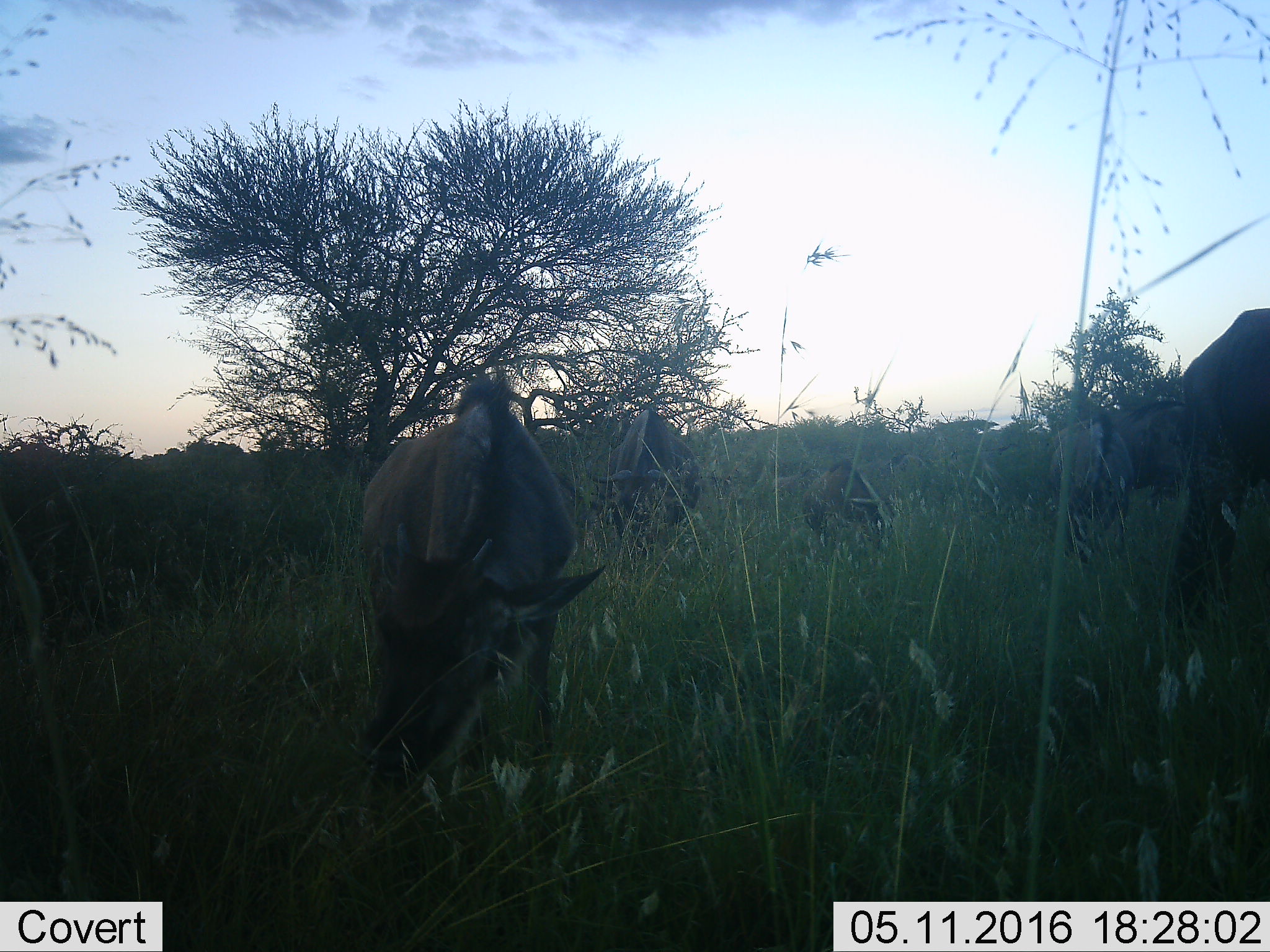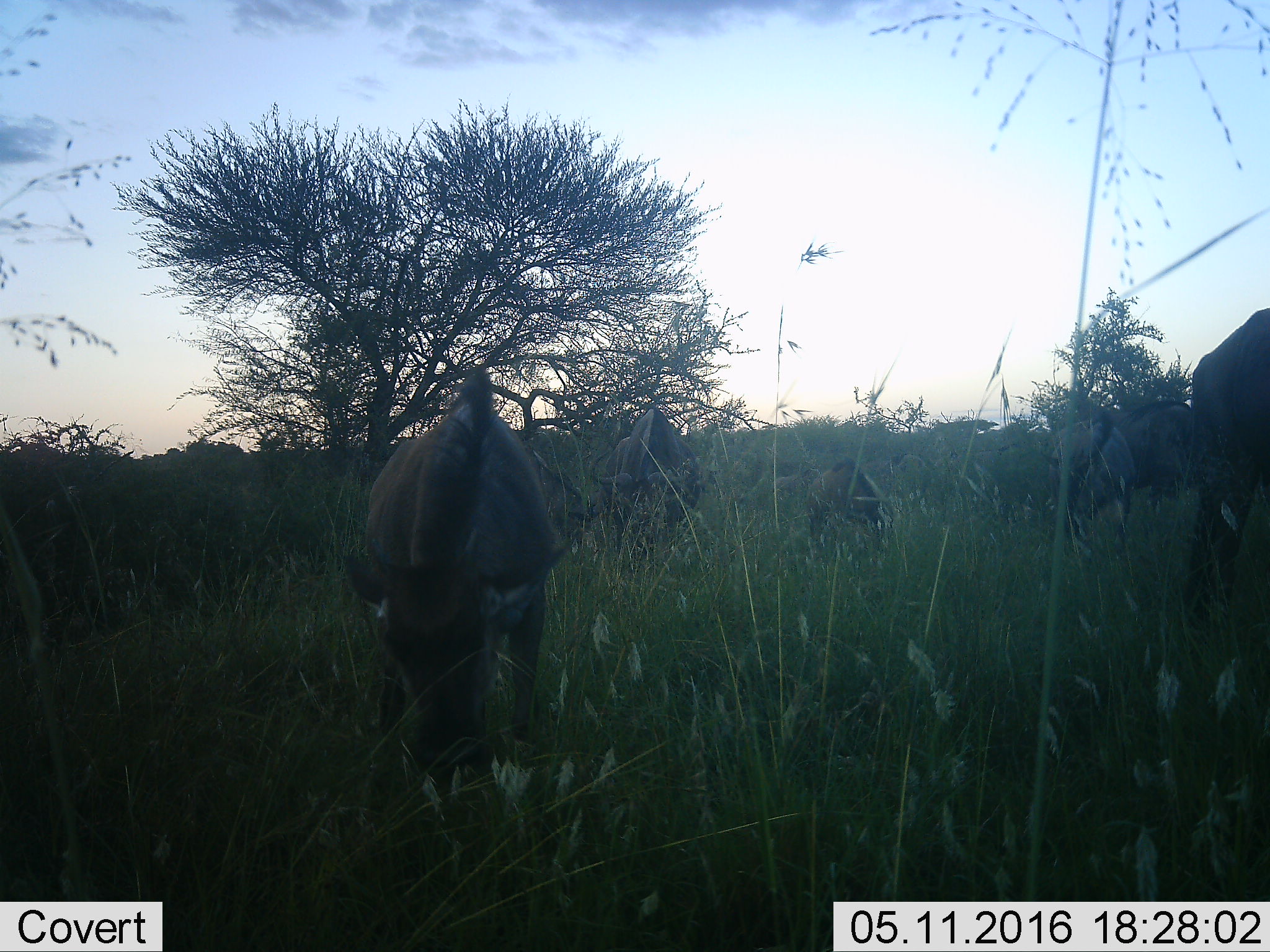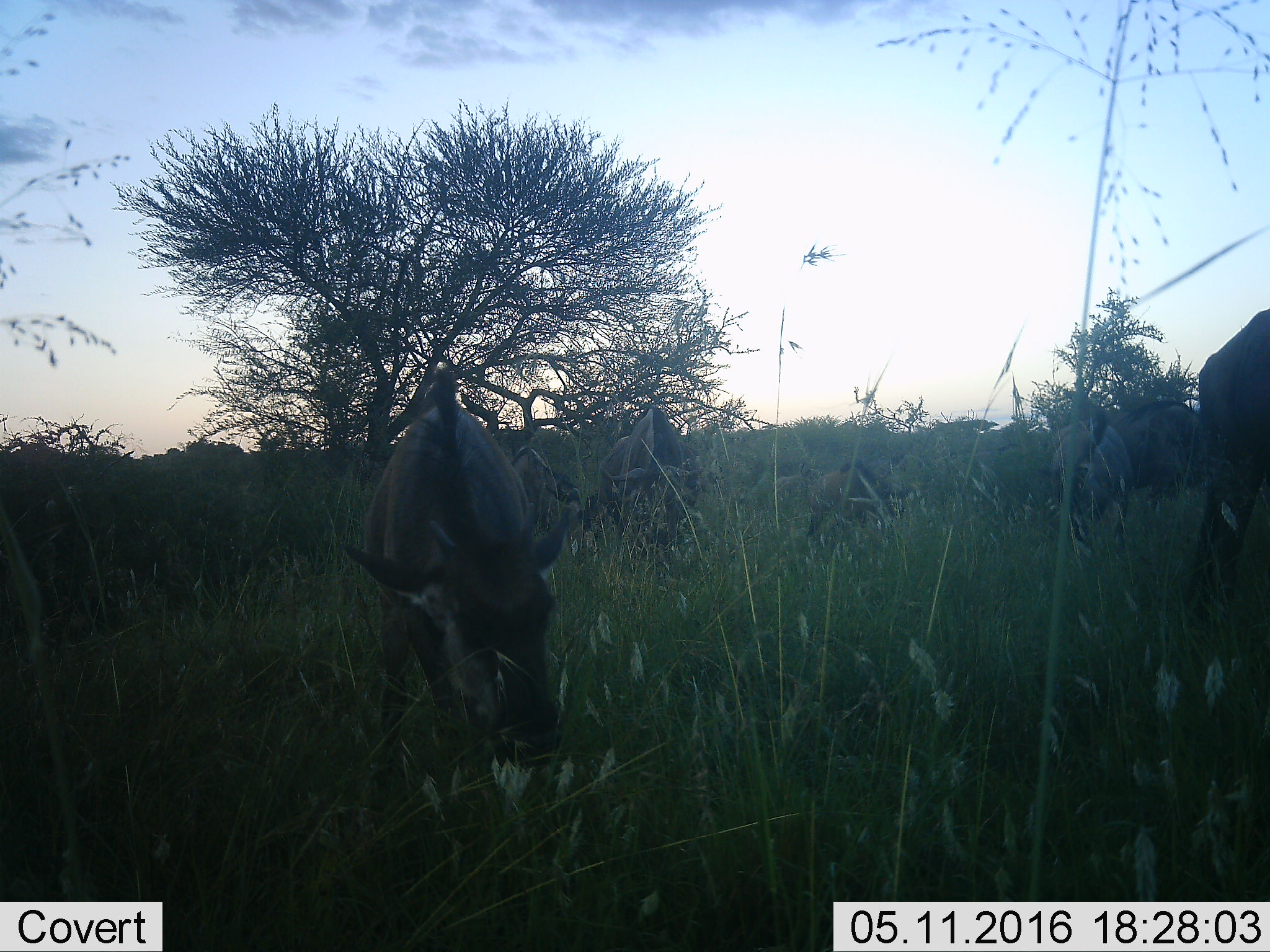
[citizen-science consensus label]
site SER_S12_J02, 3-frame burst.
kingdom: Animalia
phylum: Chordata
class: Mammalia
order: Artiodactyla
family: Bovidae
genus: Connochaetes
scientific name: Connochaetes taurinus taurinus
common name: blue wildebeest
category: wildebeestblue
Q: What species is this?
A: Wildebeestblue (blue wildebeest) (Connochaetes taurinus taurinus).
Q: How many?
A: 7.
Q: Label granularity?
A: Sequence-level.